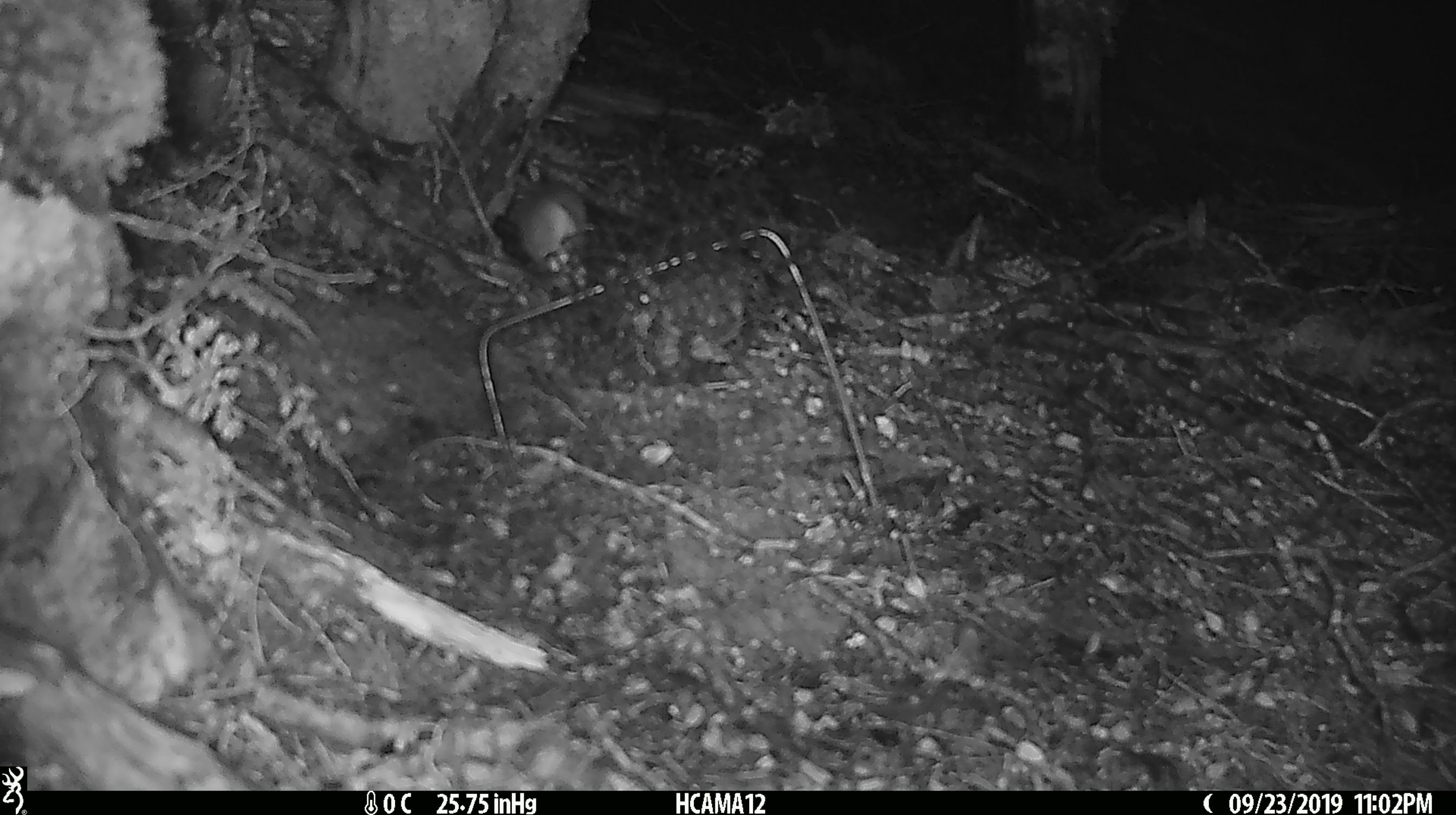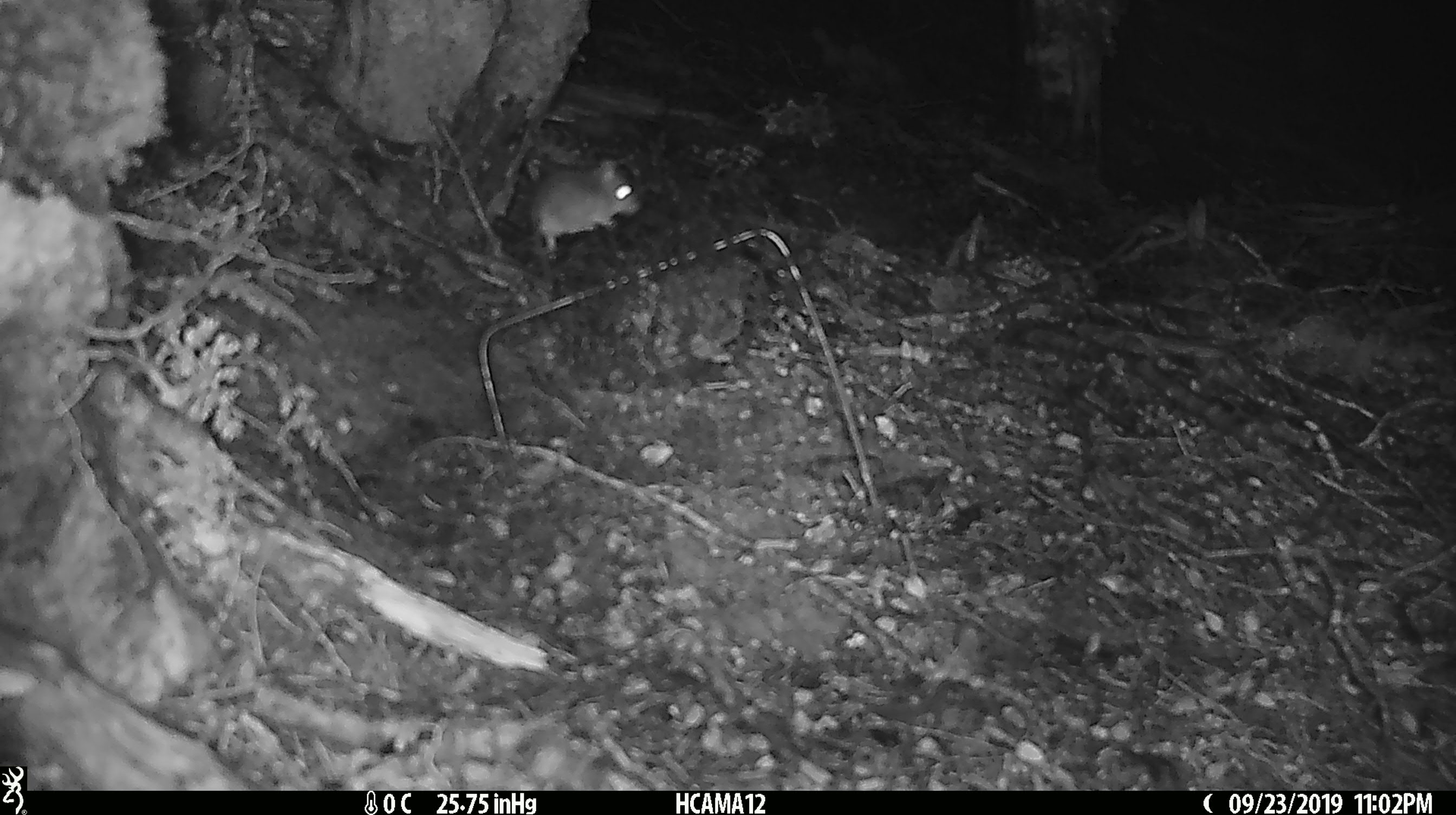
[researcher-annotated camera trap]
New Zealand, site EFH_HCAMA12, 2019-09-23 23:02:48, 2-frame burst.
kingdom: Animalia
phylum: Chordata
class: Mammalia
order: Rodentia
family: Muridae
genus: Mus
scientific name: Mus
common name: mouse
Mouse (Mus).